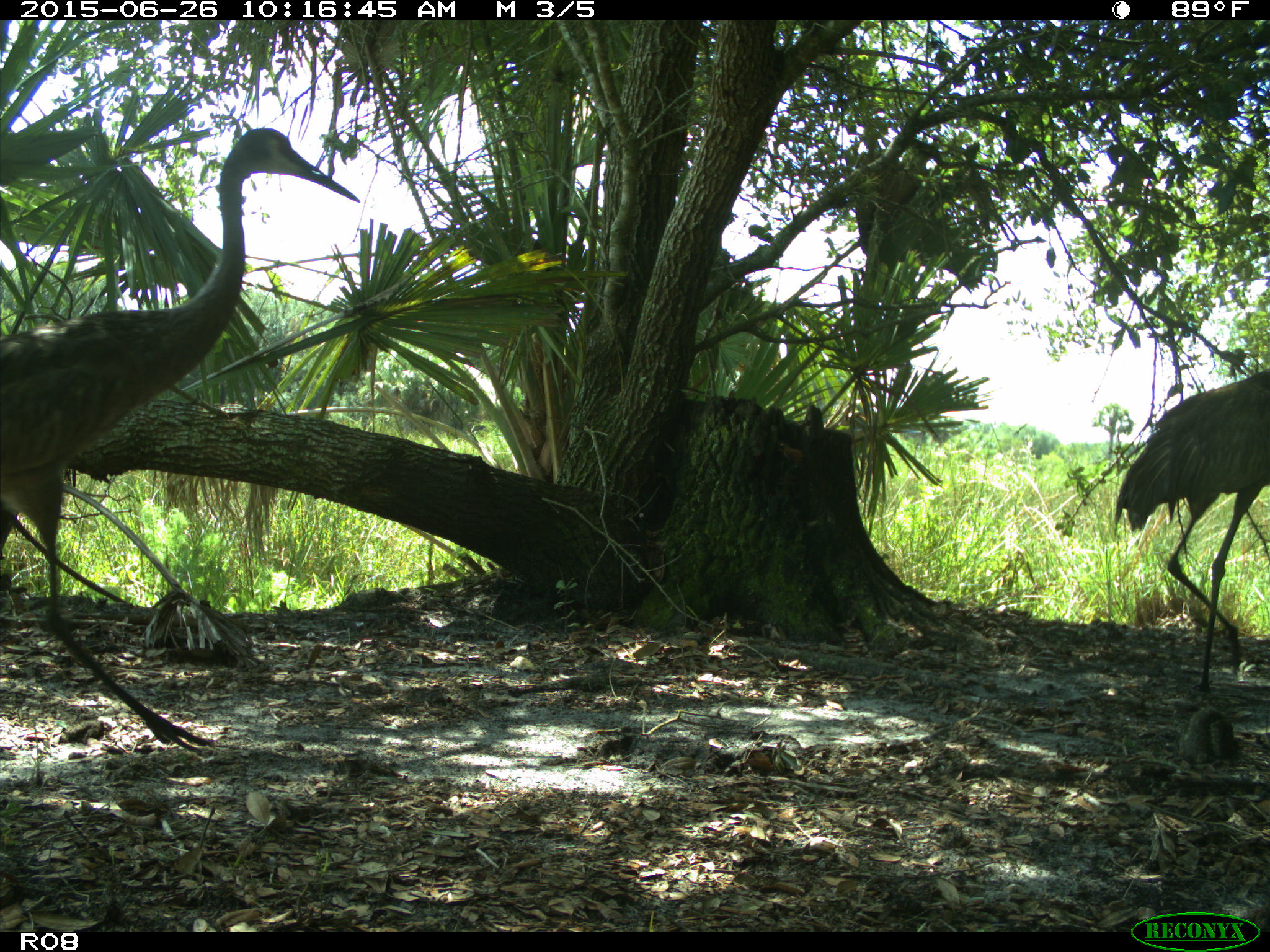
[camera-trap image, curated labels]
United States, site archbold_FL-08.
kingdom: Animalia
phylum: Chordata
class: Aves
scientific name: Aves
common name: birds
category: unidentified bird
Unidentified bird (birds) (Aves).